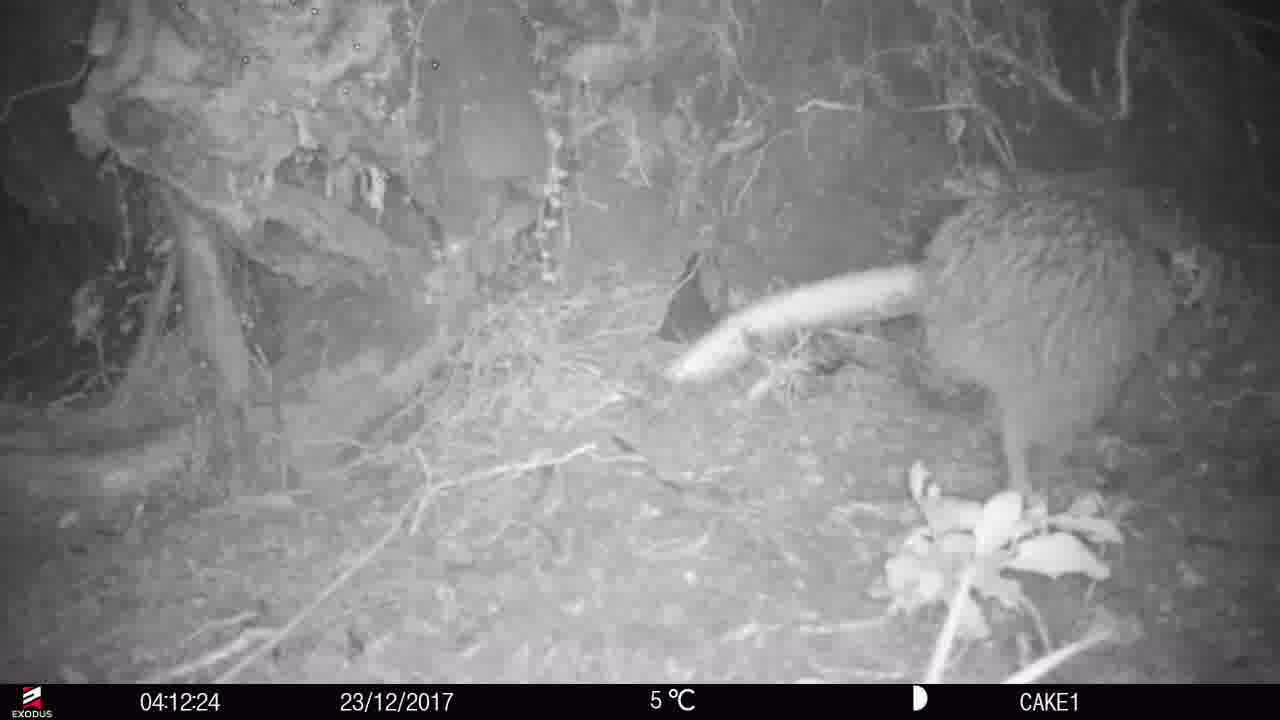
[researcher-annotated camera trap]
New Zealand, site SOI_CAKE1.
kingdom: Animalia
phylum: Chordata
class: Aves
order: Apterygiformes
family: Apterygidae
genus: Apteryx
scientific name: Apteryx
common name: kiwi